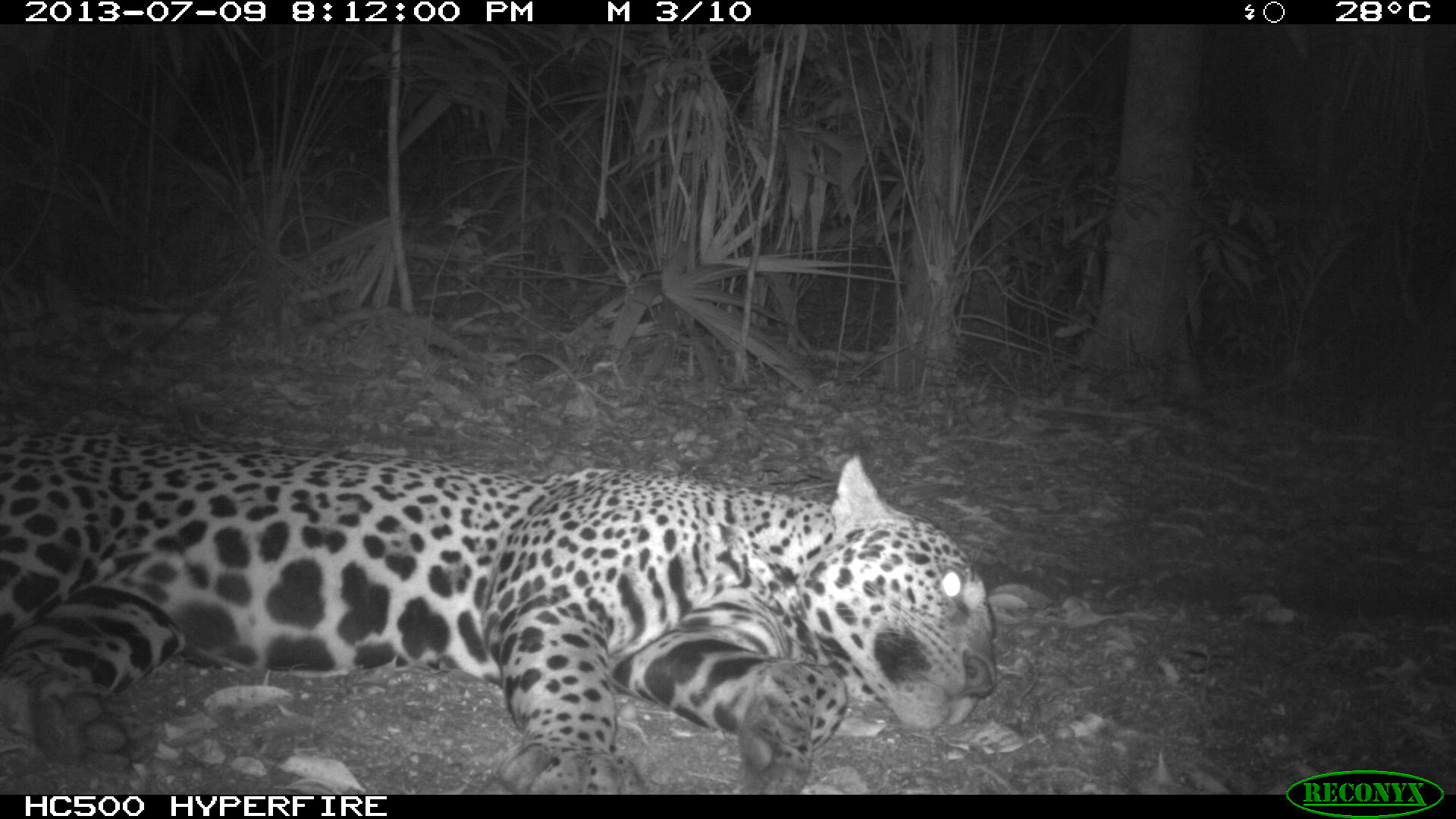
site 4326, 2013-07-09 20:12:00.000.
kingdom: Animalia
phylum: Chordata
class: Mammalia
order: Carnivora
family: Felidae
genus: Panthera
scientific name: Panthera onca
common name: jaguar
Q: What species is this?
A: Panthera onca (jaguar).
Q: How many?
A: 1.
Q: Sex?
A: Male.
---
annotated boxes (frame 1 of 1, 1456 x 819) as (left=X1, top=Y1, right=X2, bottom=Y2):
panthera onca: (left=0, top=427, right=994, bottom=794)